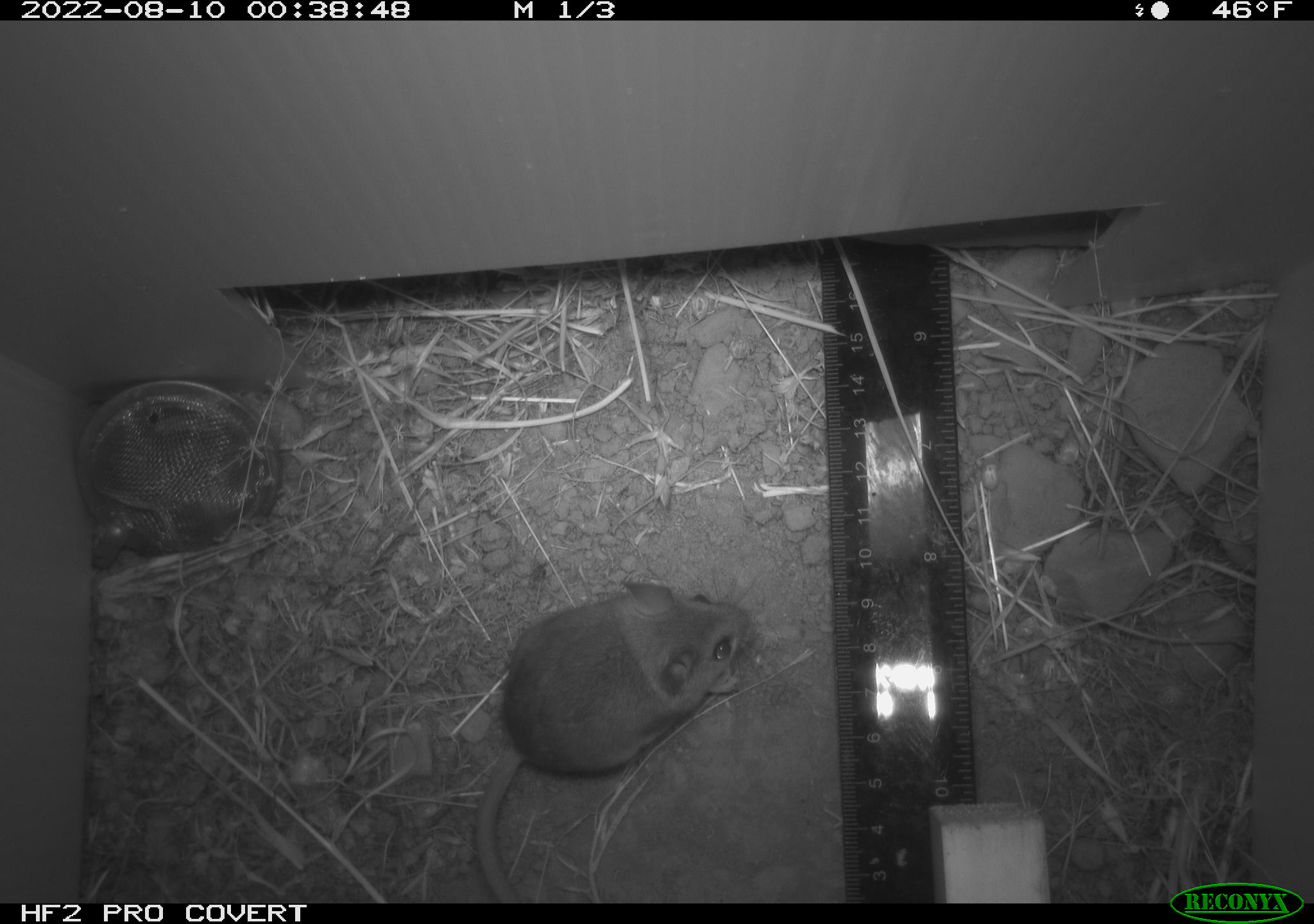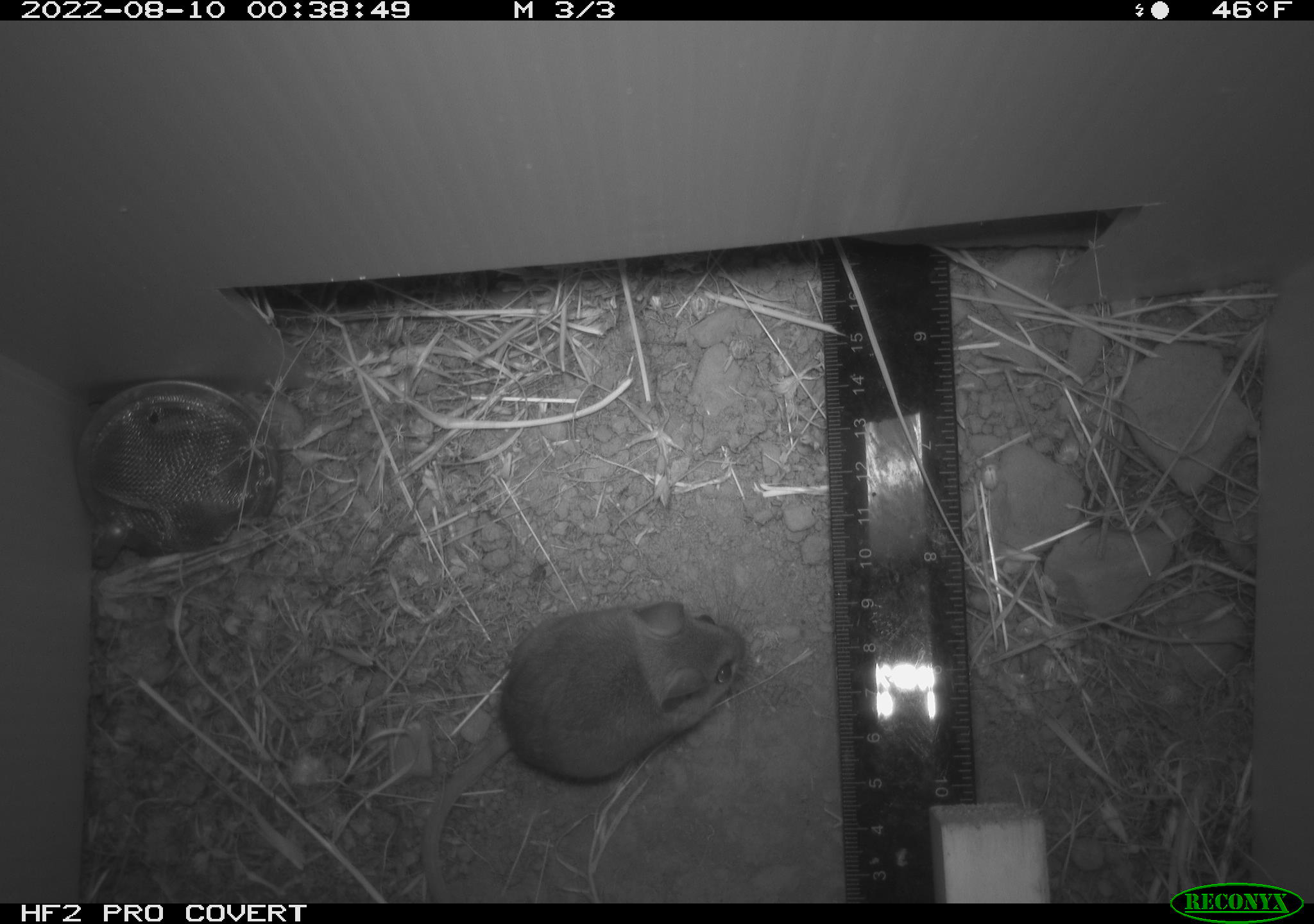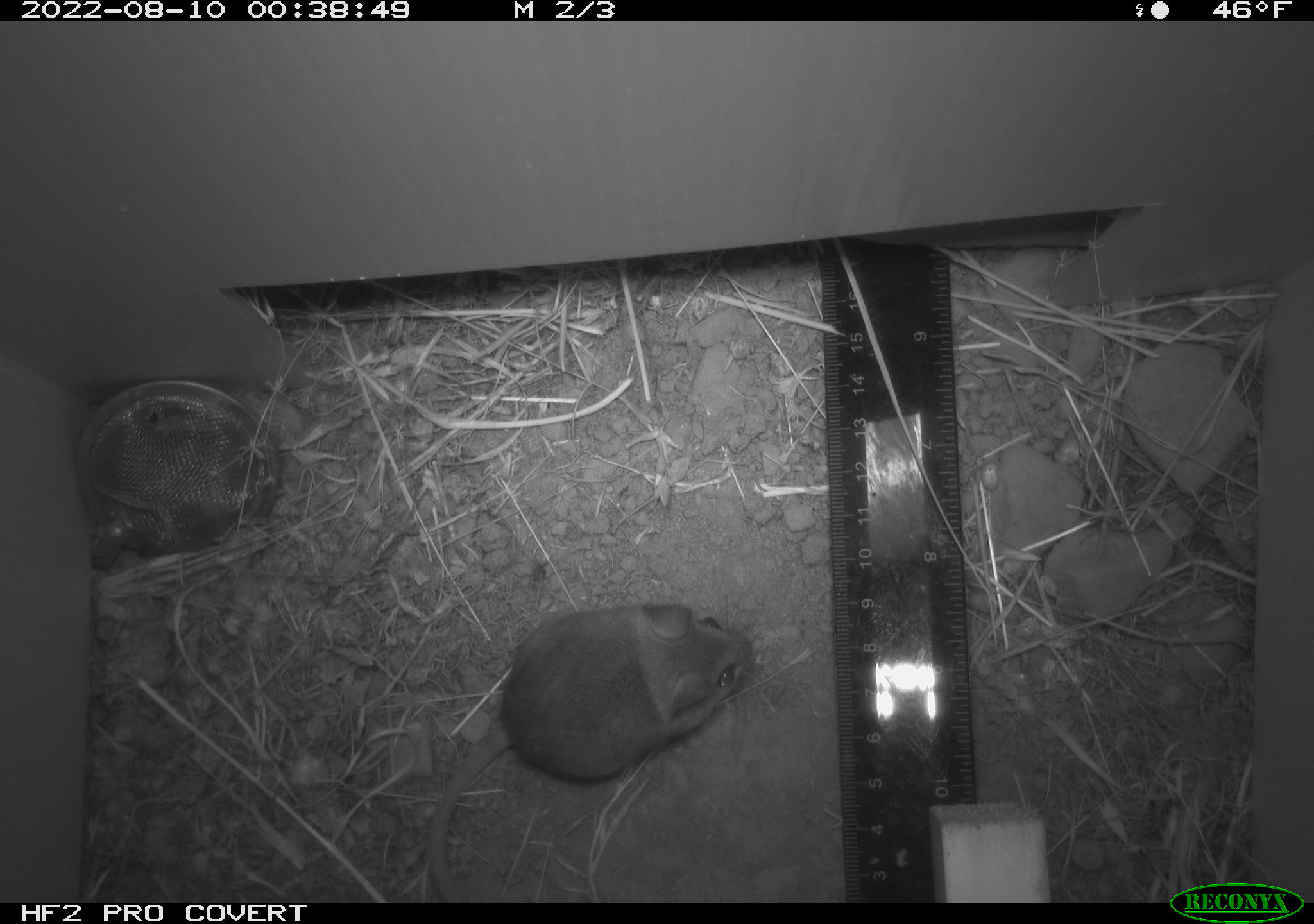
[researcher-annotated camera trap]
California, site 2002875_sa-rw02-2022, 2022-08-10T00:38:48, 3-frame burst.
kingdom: Animalia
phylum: Chordata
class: Mammalia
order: Rodentia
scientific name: Rodentia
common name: mouse species